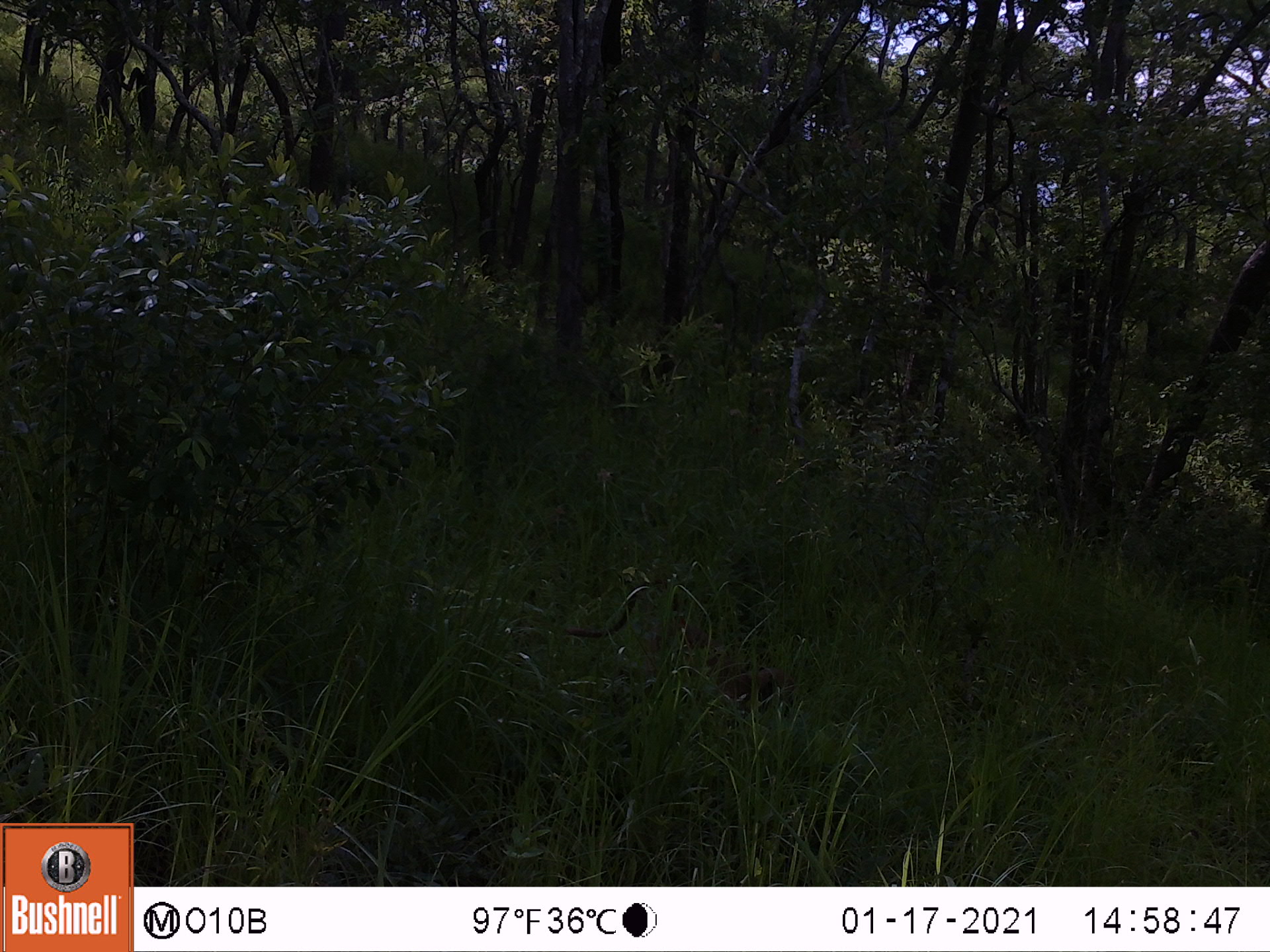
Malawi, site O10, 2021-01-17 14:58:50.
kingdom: Animalia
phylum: Chordata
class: Mammalia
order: Primates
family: Cercopithecidae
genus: Papio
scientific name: Papio cynocephalus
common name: yellow baboon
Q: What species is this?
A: Yellow baboon (Papio cynocephalus).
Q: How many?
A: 1.